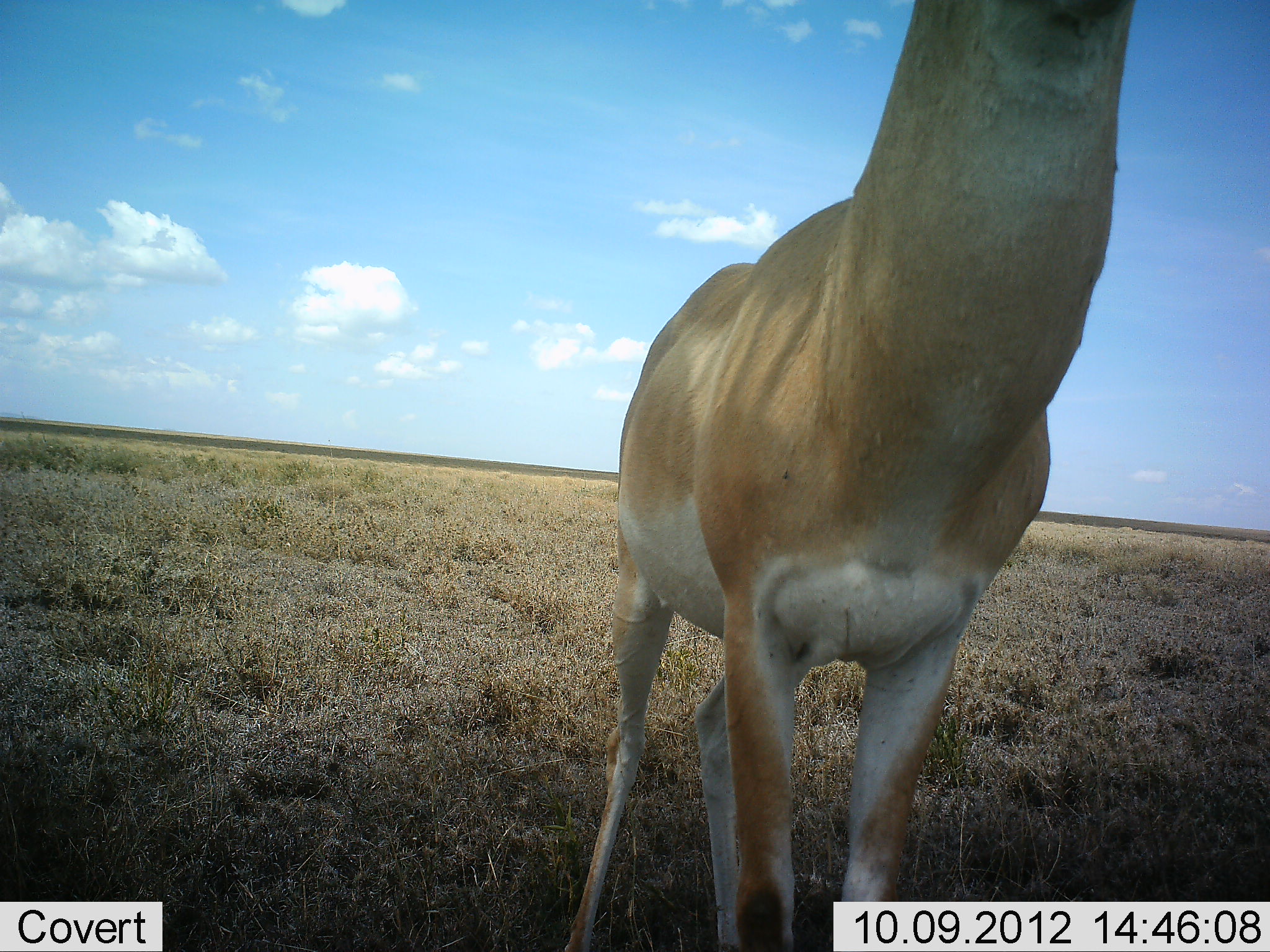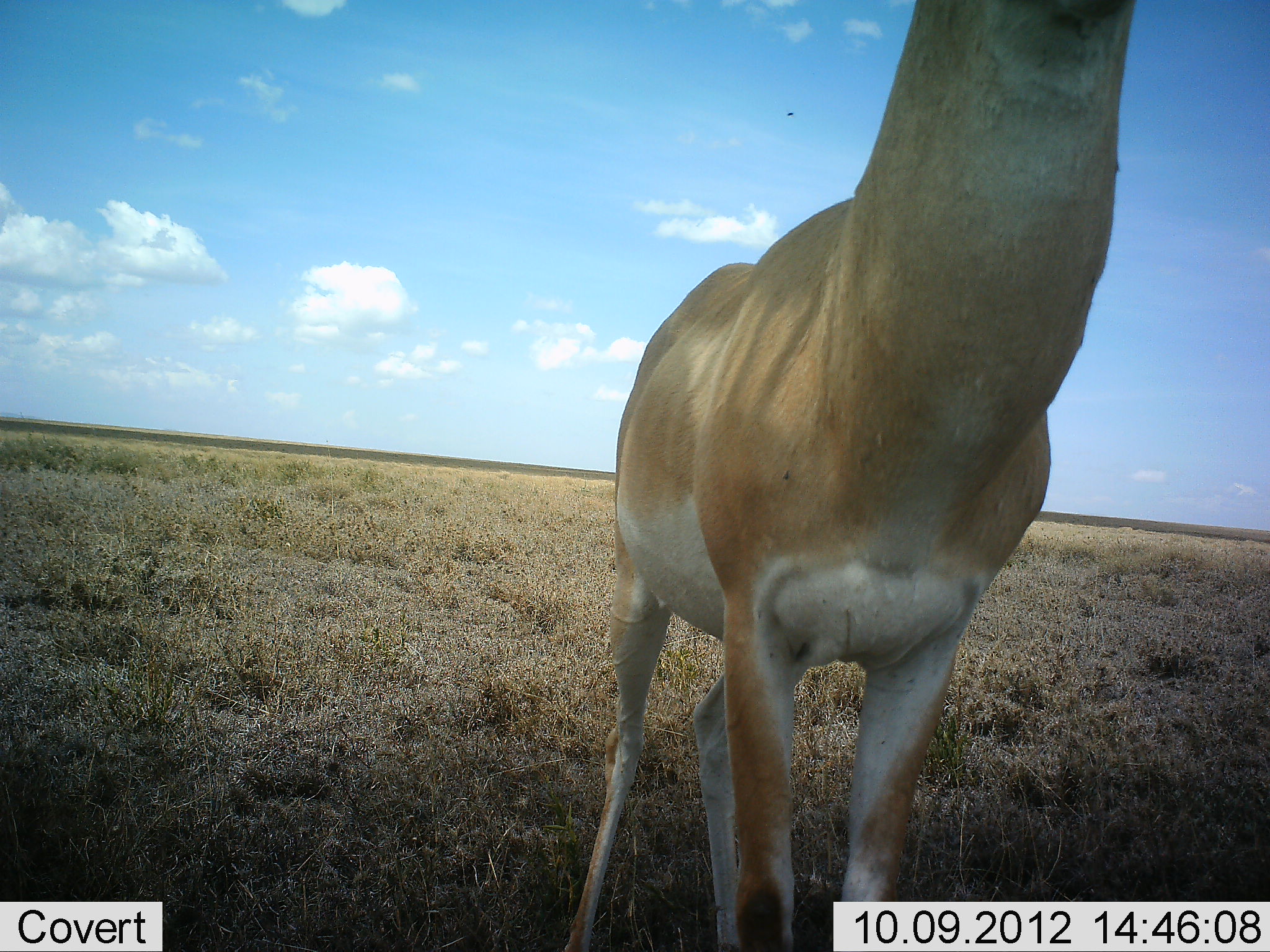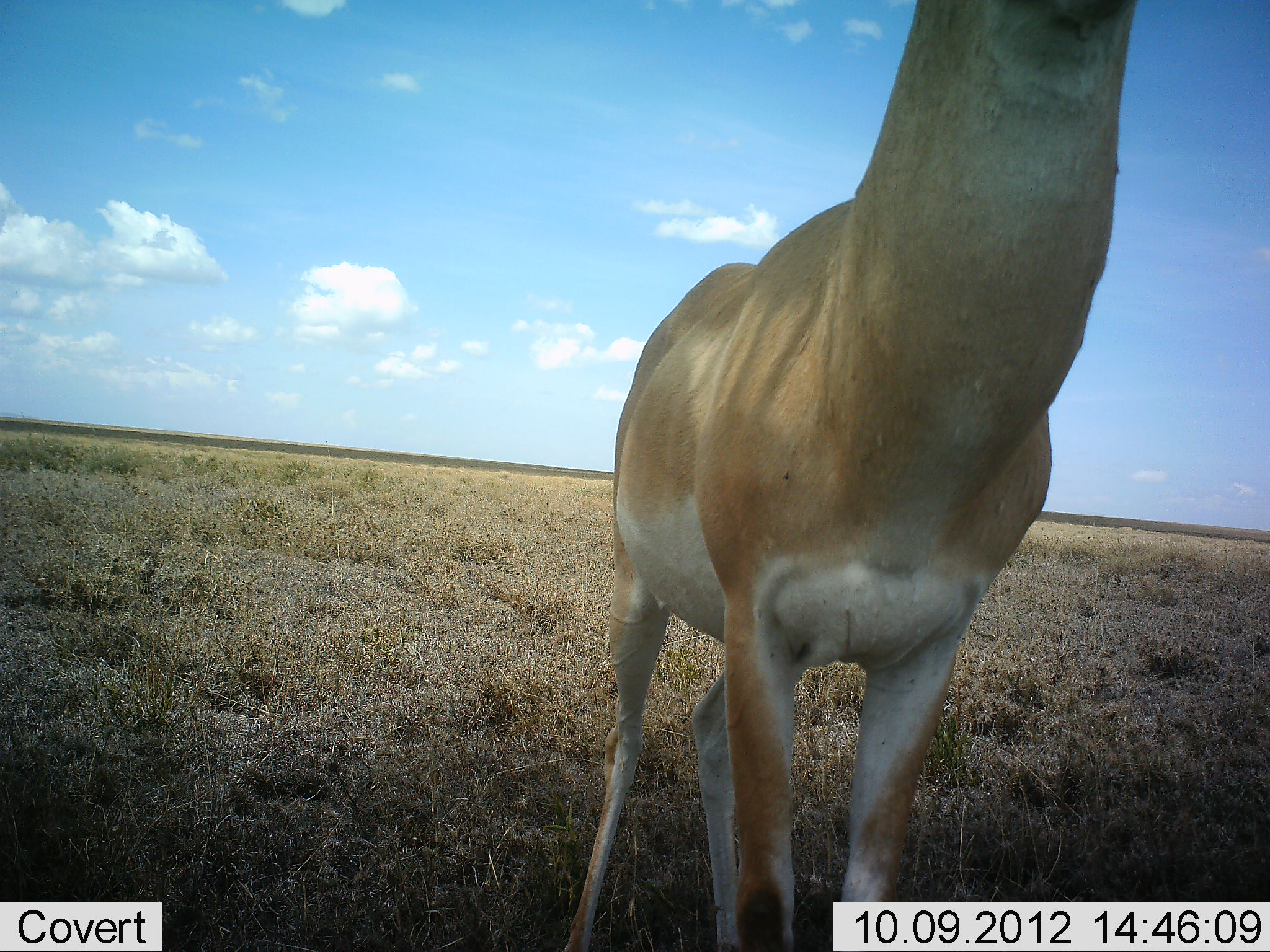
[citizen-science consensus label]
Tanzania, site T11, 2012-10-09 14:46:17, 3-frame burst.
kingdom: Animalia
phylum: Chordata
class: Mammalia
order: Artiodactyla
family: Bovidae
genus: Nanger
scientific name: Nanger granti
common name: grant's gazelle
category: gazellegrants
Gazellegrants (grant's gazelle) (Nanger granti), count 1. Behavior (volunteer vote fractions): standing 100%, resting 0%, moving 0%, interacting 0%. Young present (vote fraction): 0%. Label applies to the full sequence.